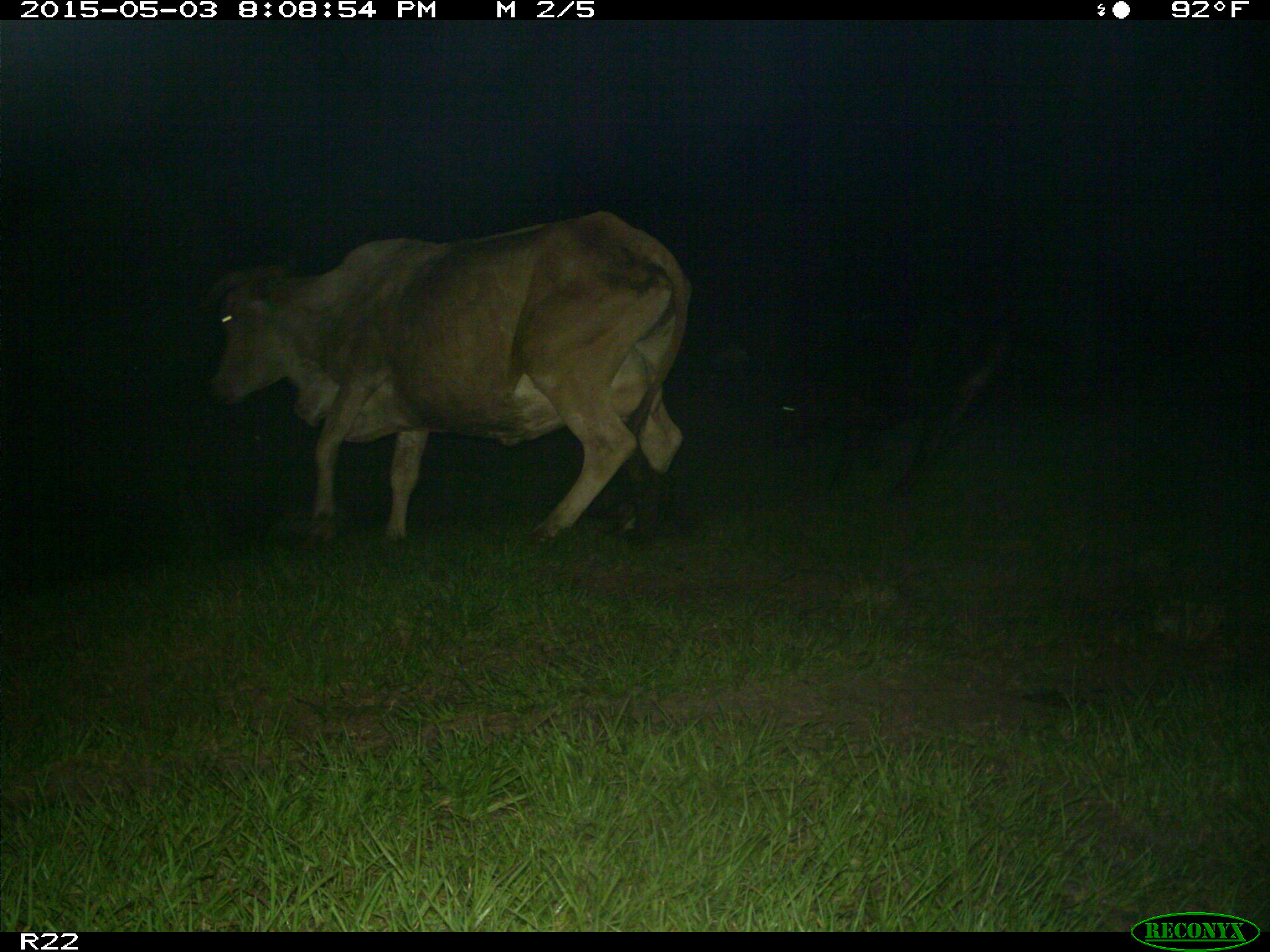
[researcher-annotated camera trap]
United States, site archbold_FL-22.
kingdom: Animalia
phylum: Chordata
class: Mammalia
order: Artiodactyla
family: Bovidae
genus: Bos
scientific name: Bos taurus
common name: domestic cow